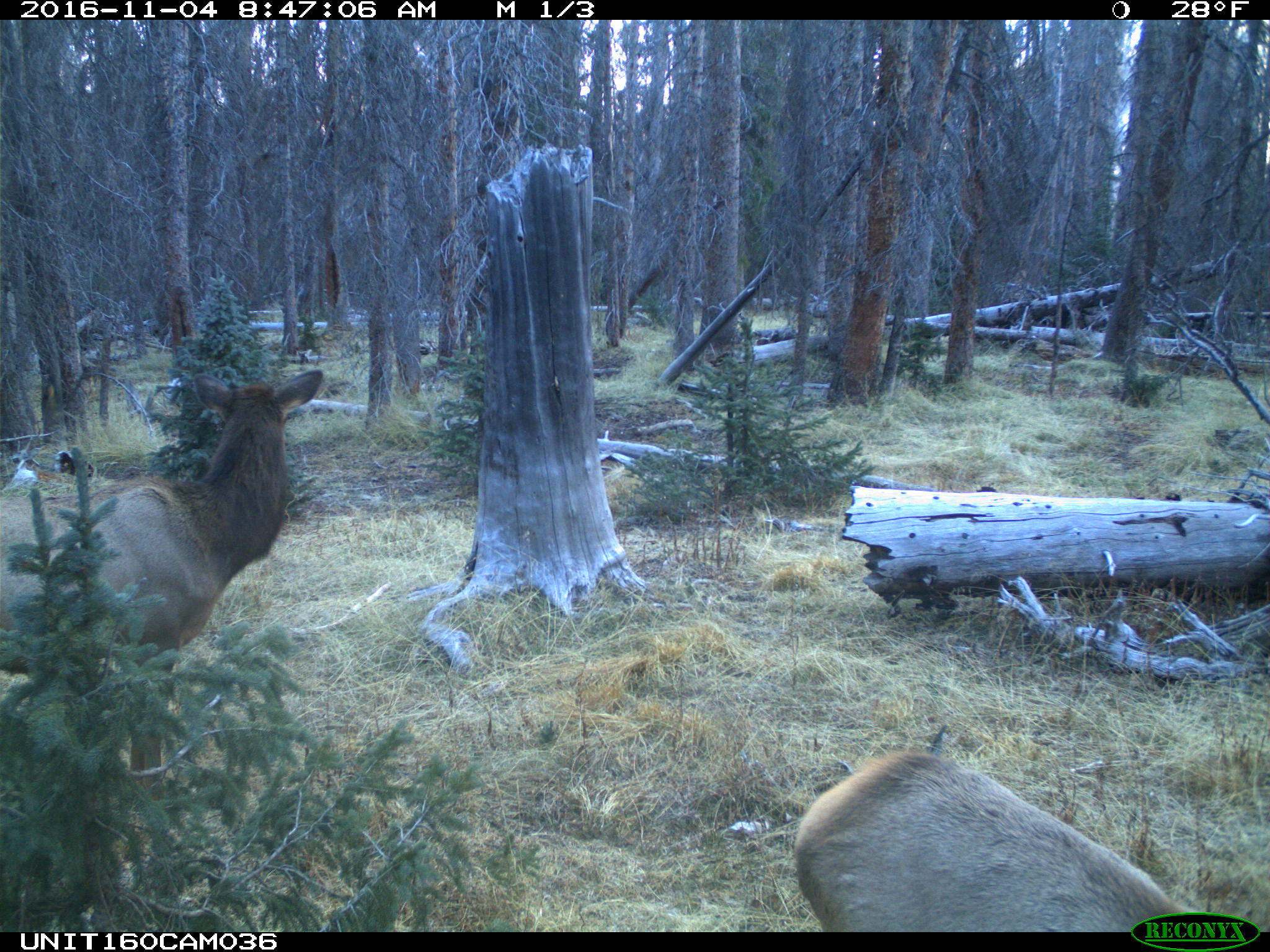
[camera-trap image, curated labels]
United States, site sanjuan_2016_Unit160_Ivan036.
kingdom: Animalia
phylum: Chordata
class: Mammalia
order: Artiodactyla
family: Cervidae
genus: Cervus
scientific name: Cervus elaphus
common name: red deer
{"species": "Cervus elaphus (red deer)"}